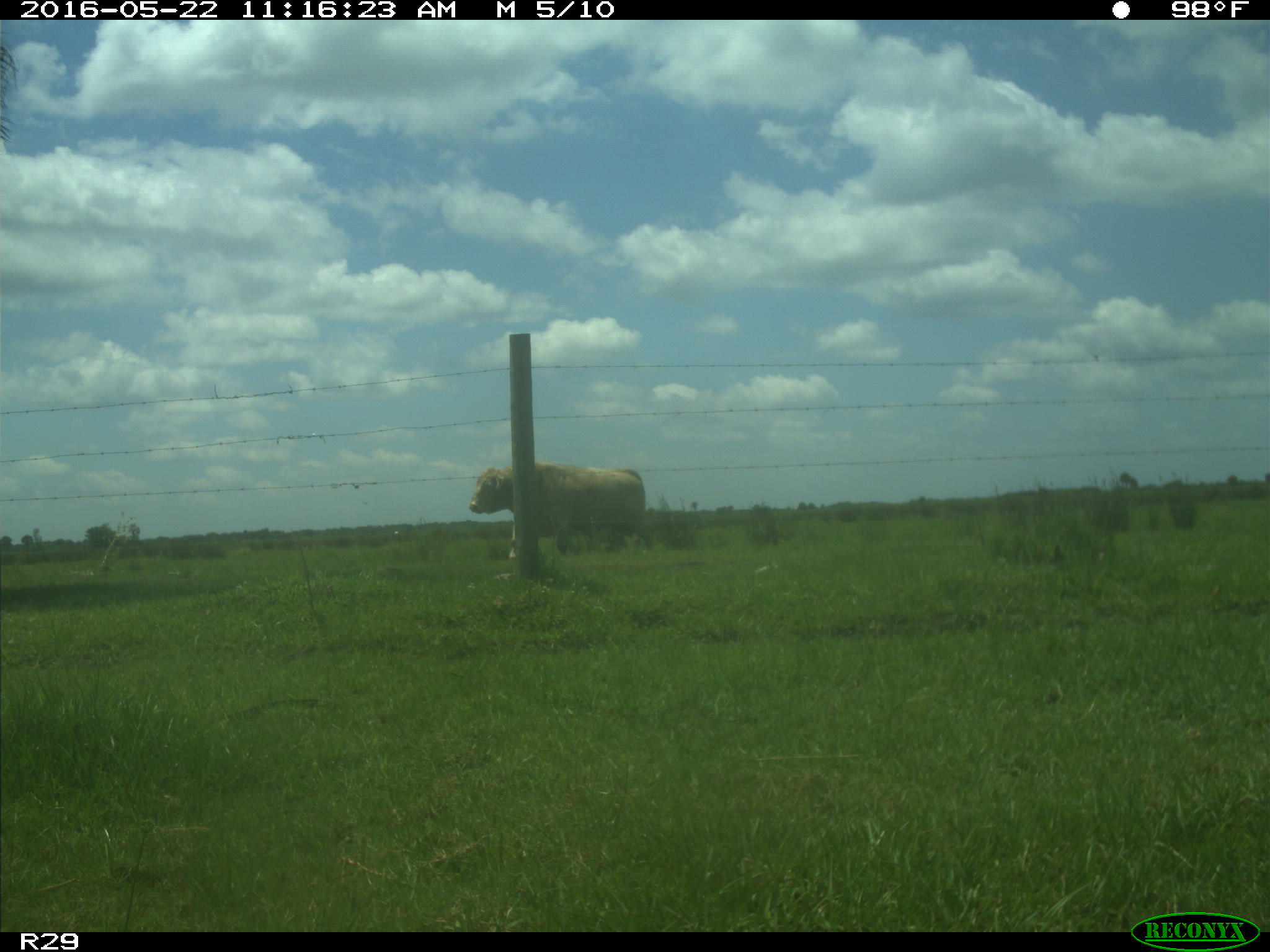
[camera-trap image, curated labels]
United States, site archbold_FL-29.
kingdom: Animalia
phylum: Chordata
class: Mammalia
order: Artiodactyla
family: Bovidae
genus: Bos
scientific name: Bos taurus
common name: domestic cow